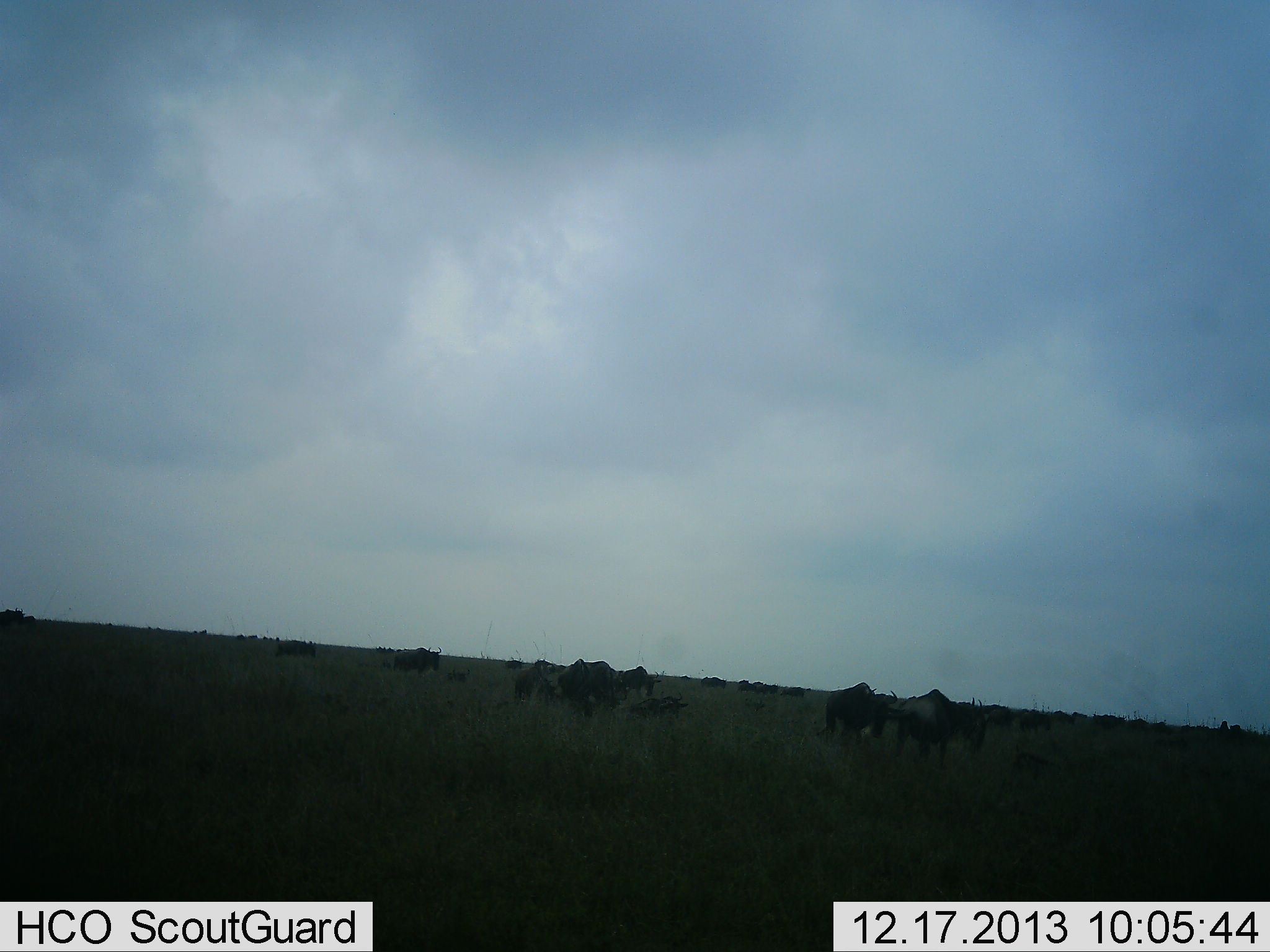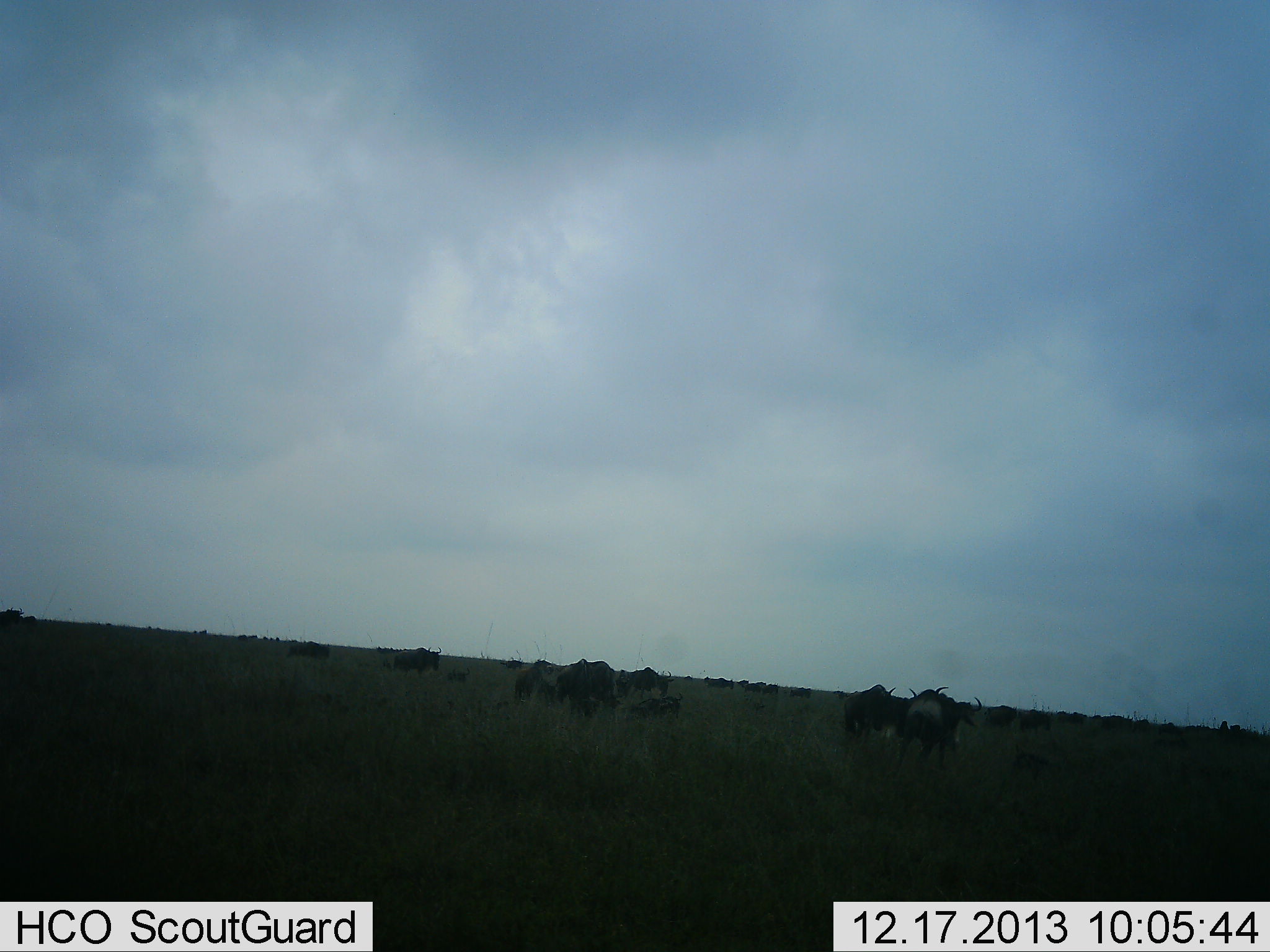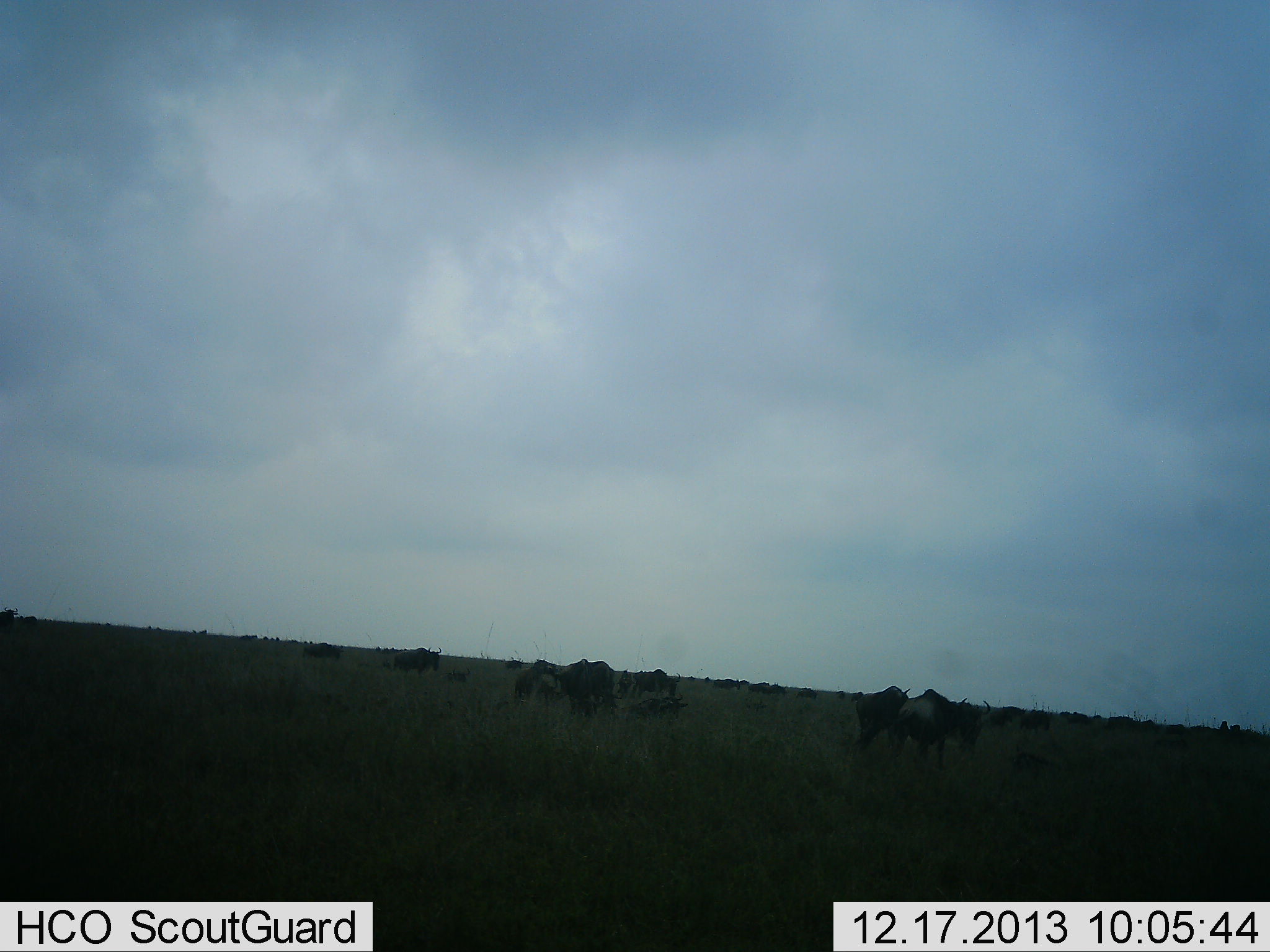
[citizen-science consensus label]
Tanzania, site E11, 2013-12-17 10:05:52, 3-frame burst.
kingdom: Animalia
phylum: Chordata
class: Mammalia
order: Artiodactyla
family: Bovidae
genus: Connochaetes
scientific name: Connochaetes taurinus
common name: blue wildebeest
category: wildebeest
Wildebeest (blue wildebeest) (Connochaetes taurinus), count 11-50. Behavior (volunteer vote fractions): standing 80%, resting 10%, moving 60%, interacting 0%. Young present (vote fraction): 0%. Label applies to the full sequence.